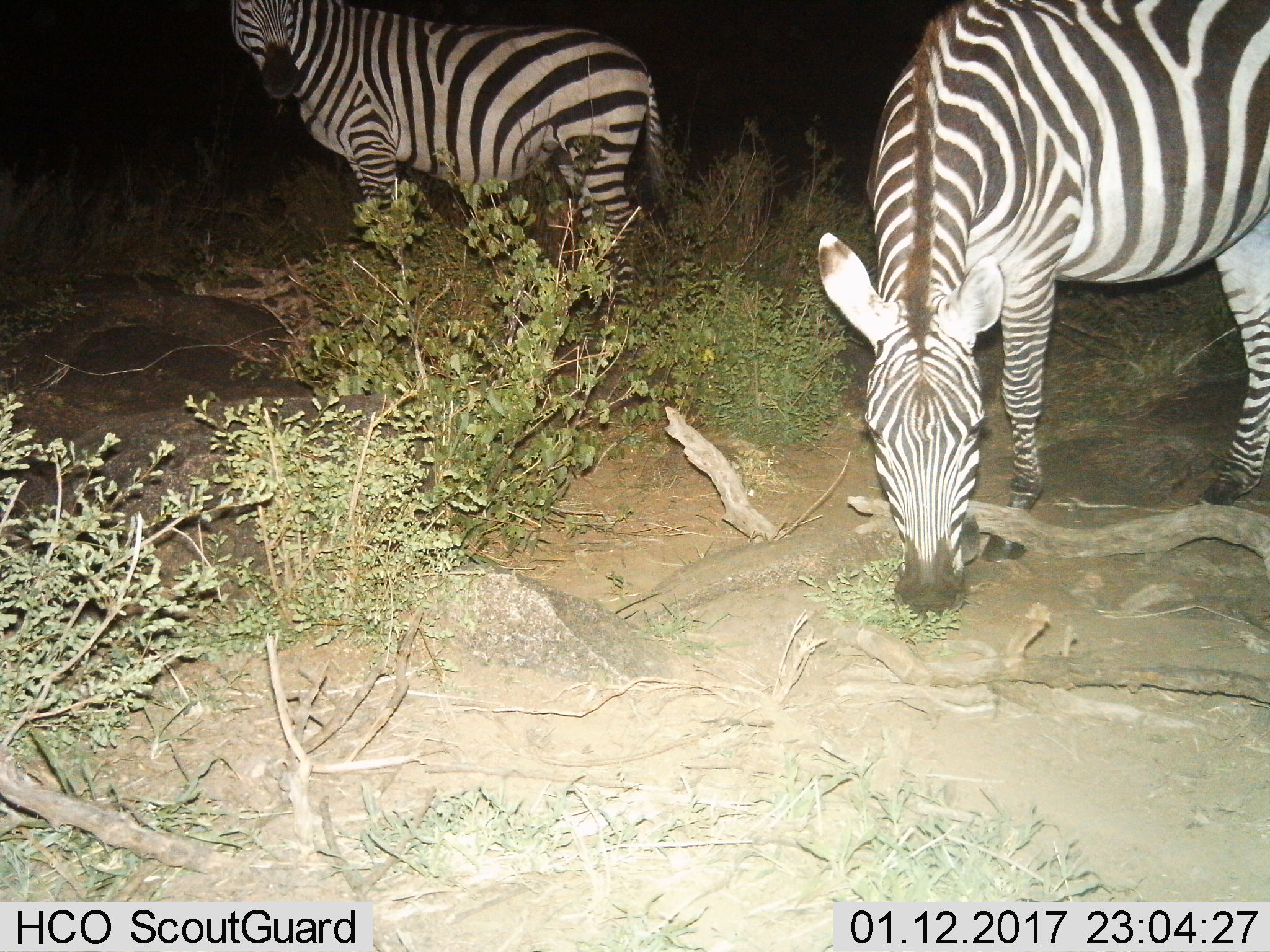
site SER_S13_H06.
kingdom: Animalia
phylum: Chordata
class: Mammalia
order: Perissodactyla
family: Equidae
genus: Equus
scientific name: Equus quagga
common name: plains zebra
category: zebraplains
Zebraplains (plains zebra) (Equus quagga), count 2. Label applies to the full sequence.